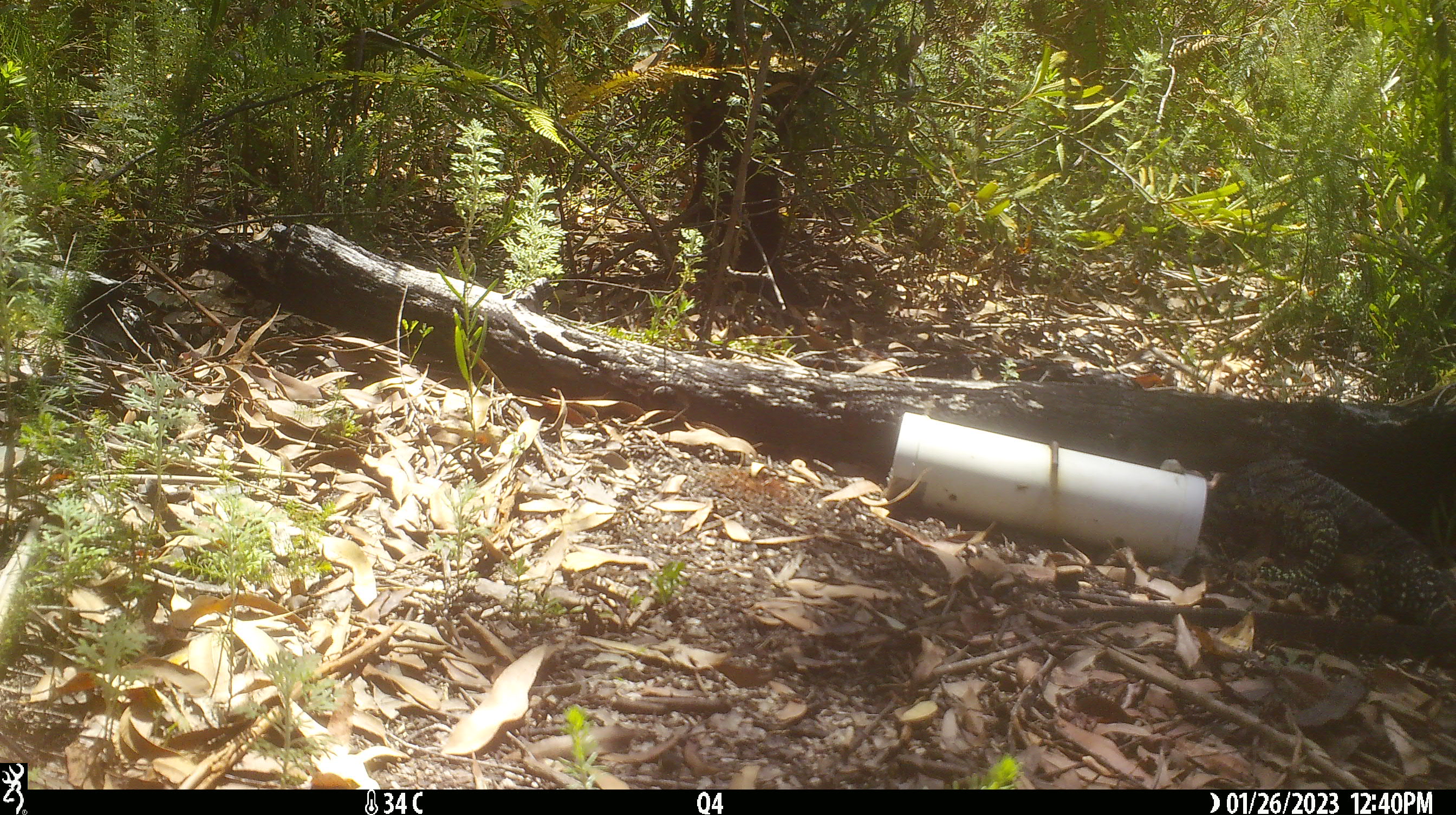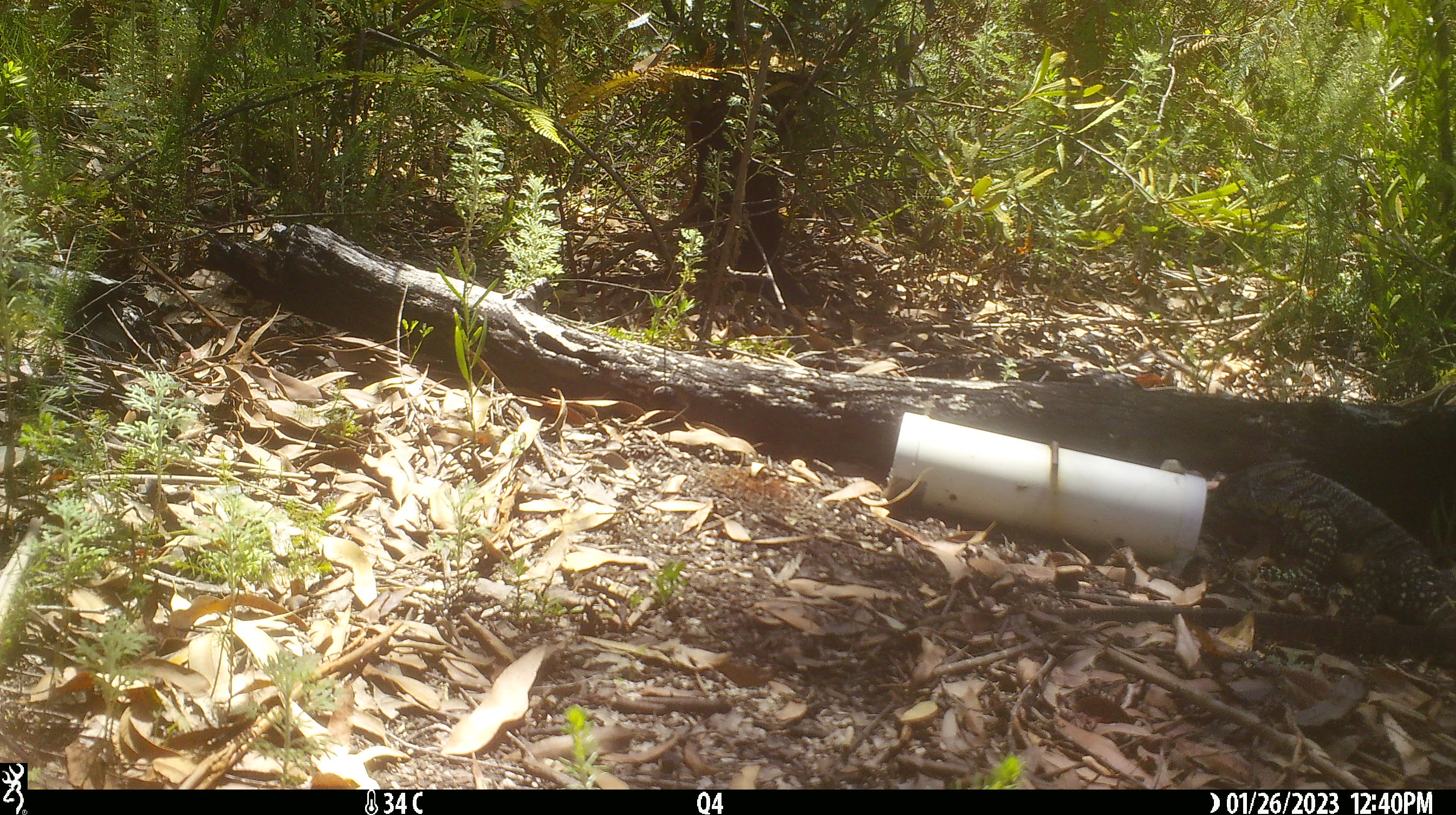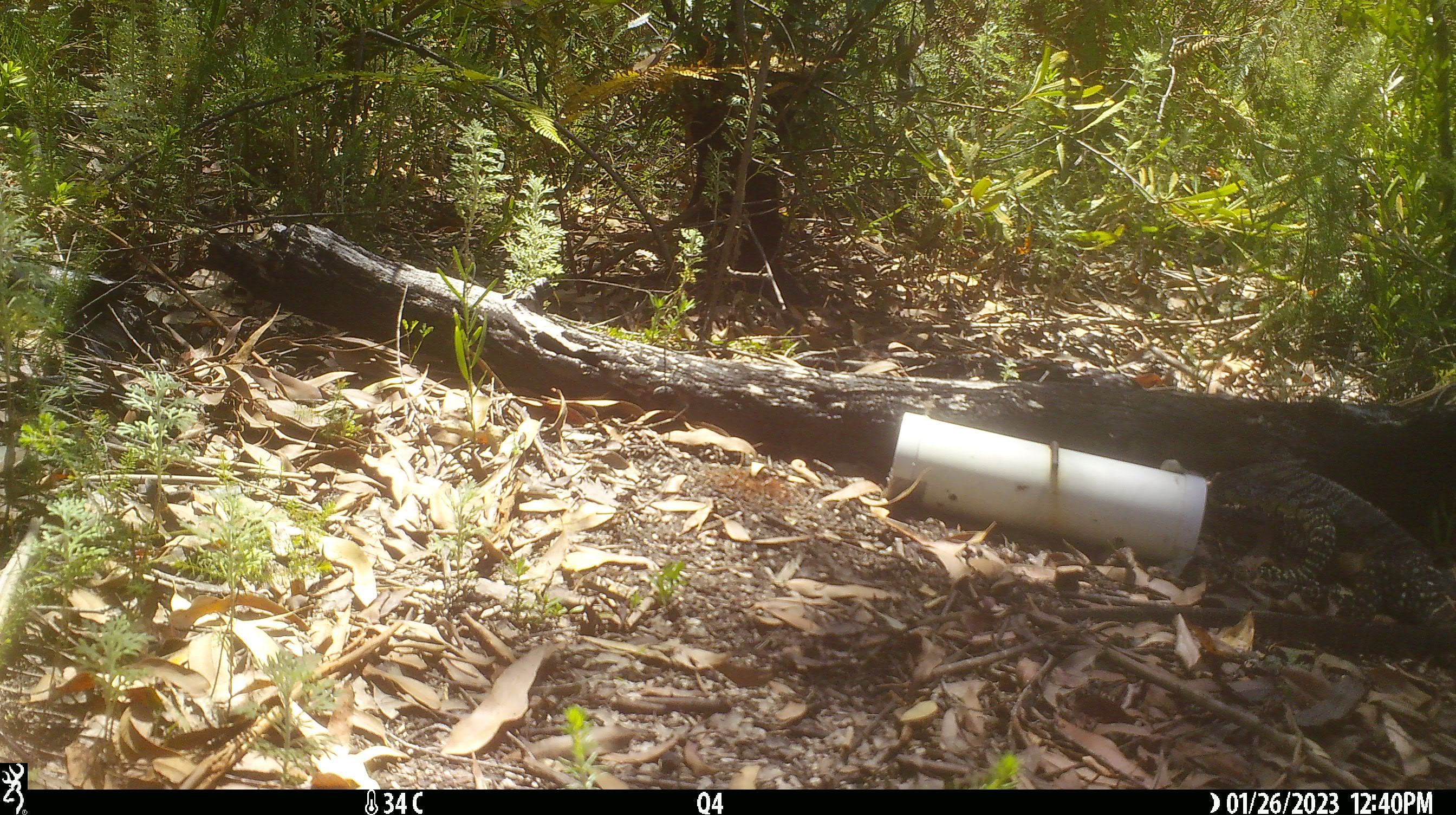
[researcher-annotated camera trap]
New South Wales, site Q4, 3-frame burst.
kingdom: Animalia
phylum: Chordata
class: Reptilia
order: Squamata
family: Varanidae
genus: Varanus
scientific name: Varanus varius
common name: lace monitor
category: goanna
Goanna (lace monitor) (Varanus varius).